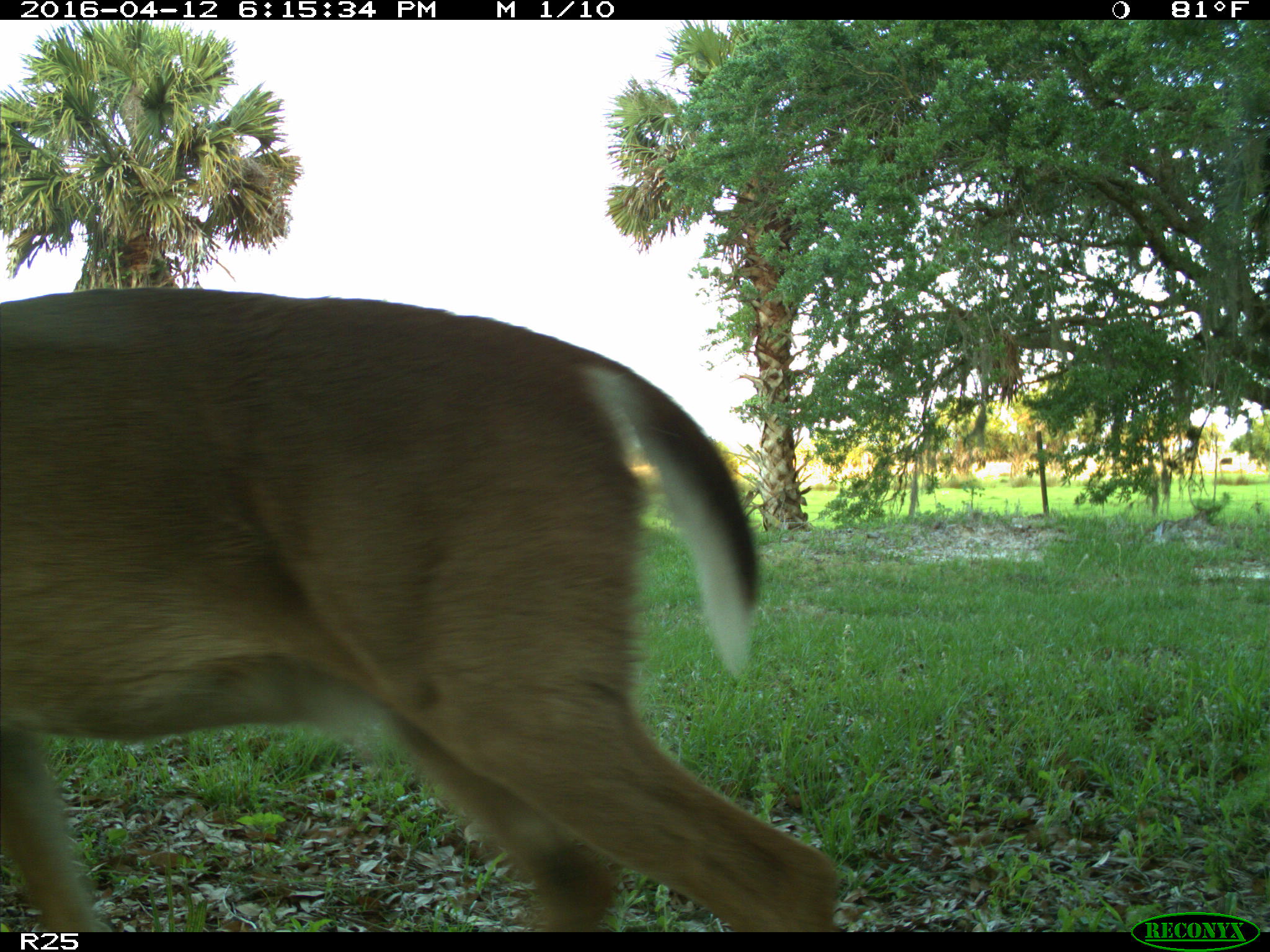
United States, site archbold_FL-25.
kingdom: Animalia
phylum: Chordata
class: Mammalia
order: Artiodactyla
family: Cervidae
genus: Odocoileus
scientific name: Odocoileus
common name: deer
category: unidentified deer